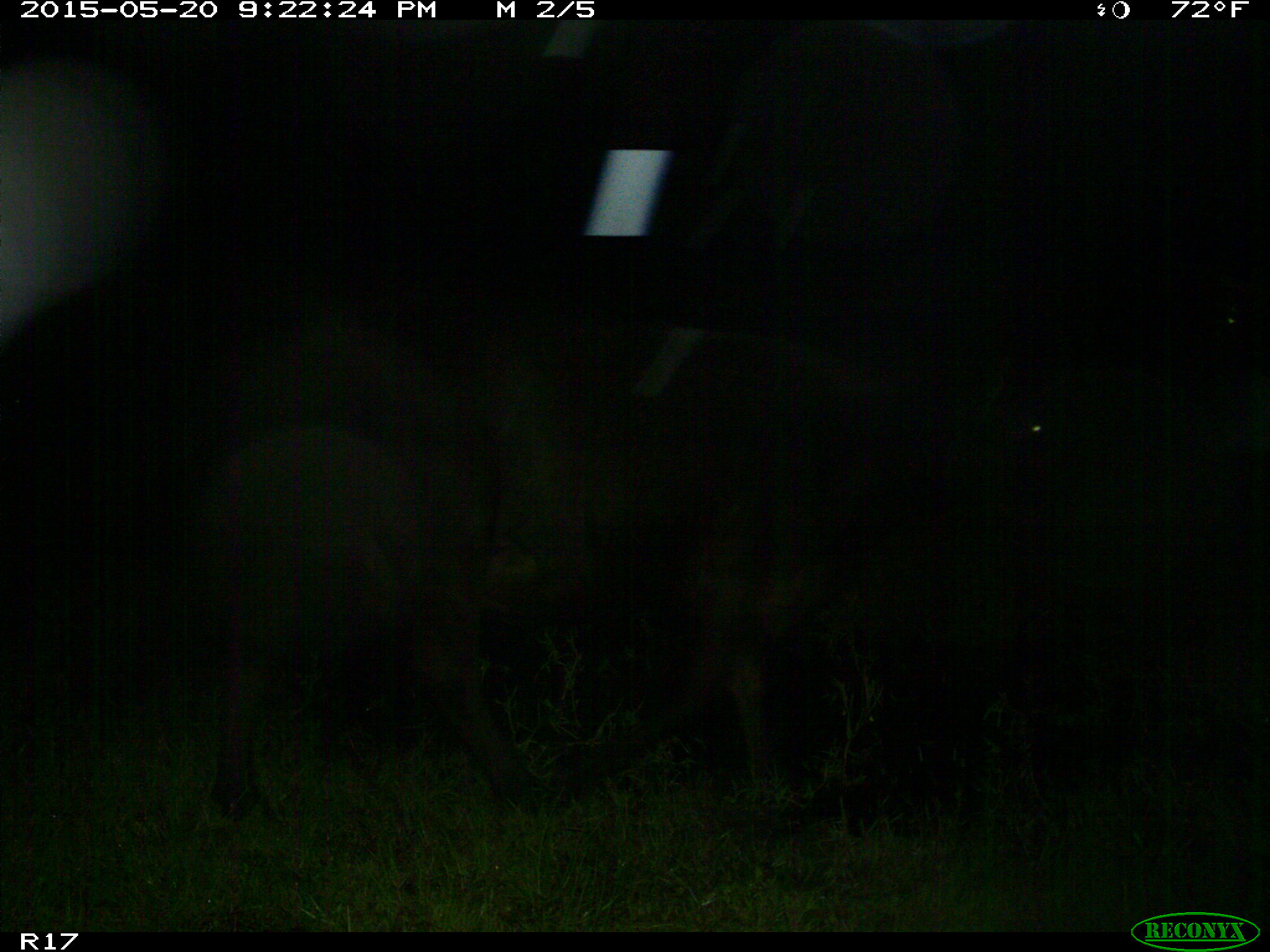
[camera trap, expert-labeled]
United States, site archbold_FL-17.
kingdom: Animalia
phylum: Chordata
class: Mammalia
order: Artiodactyla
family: Bovidae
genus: Bos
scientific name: Bos taurus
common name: domestic cow